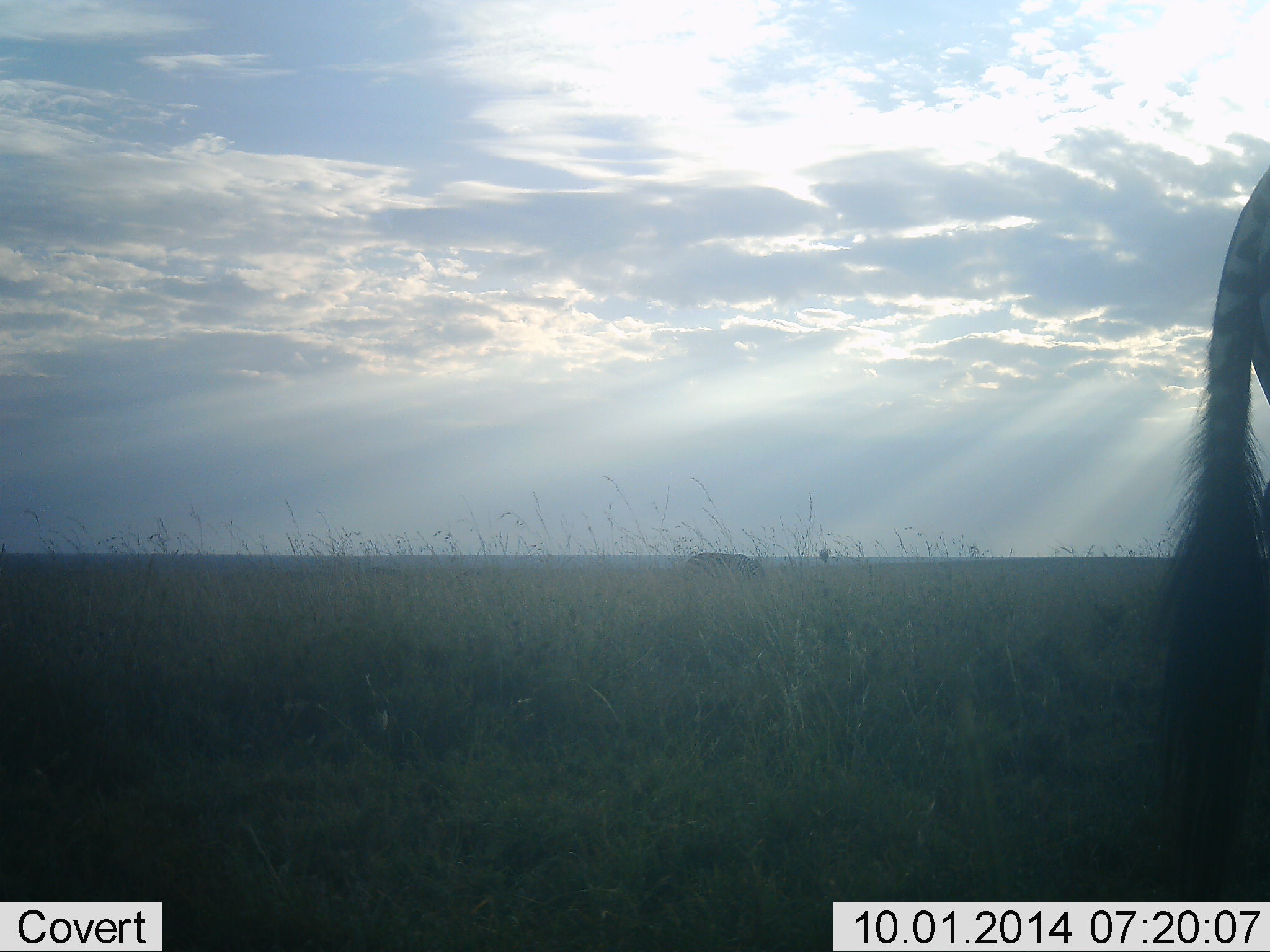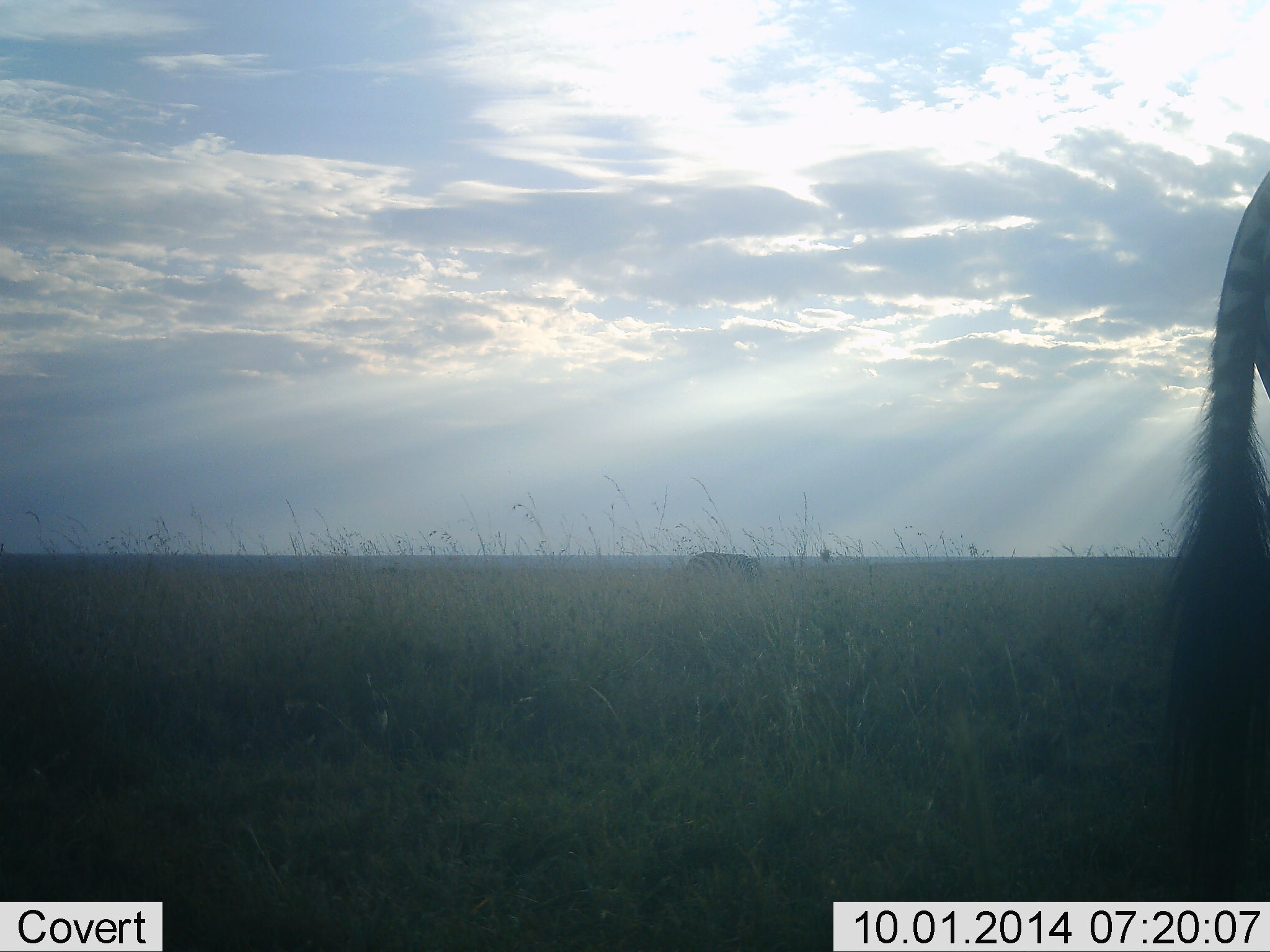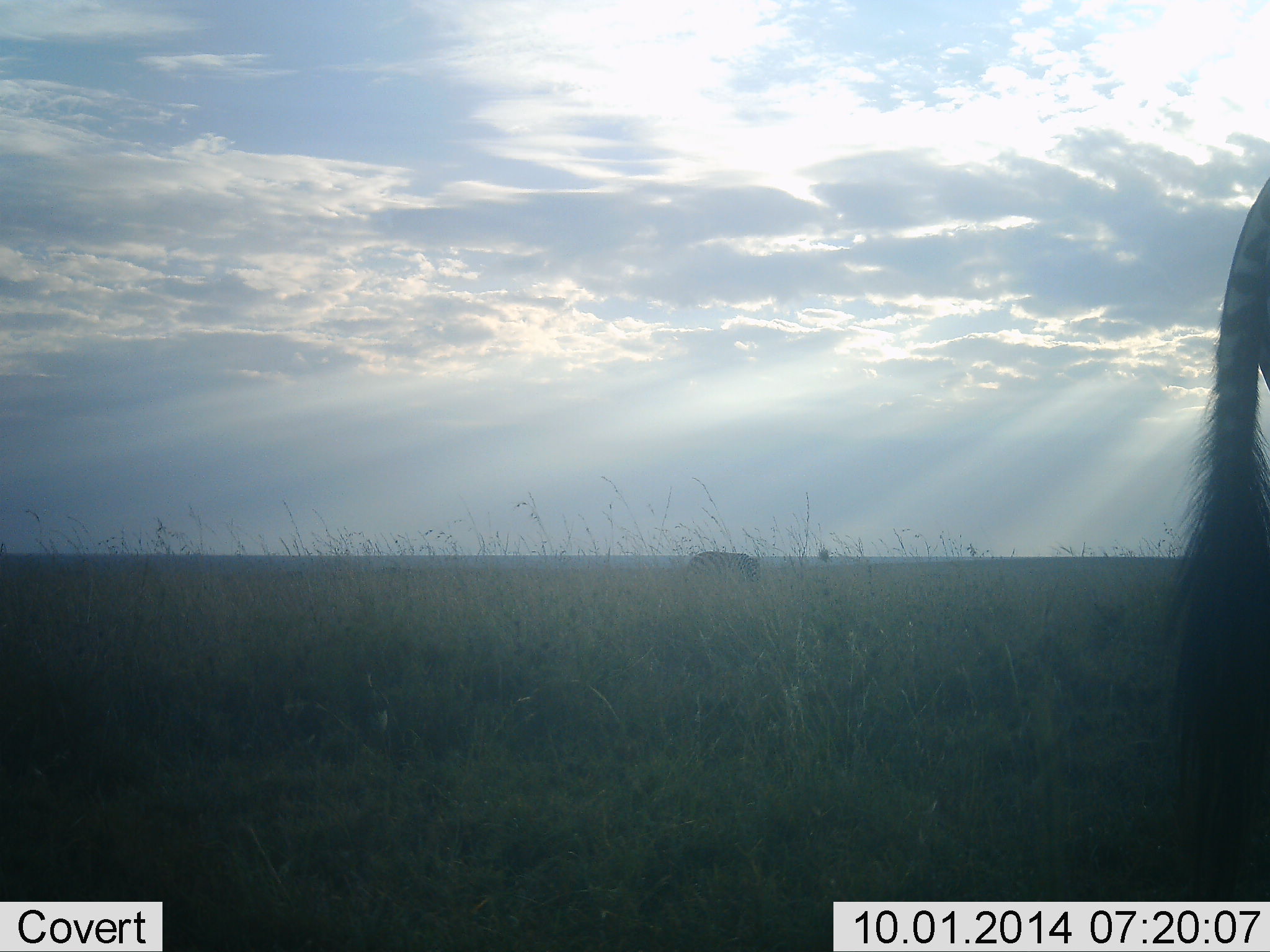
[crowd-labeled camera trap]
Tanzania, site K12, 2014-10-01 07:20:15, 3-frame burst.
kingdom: Animalia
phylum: Chordata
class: Mammalia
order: Perissodactyla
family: Equidae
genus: Equus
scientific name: Equus quagga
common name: plains zebra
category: zebra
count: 1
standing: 90%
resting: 0%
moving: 0%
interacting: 0%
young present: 0%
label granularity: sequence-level